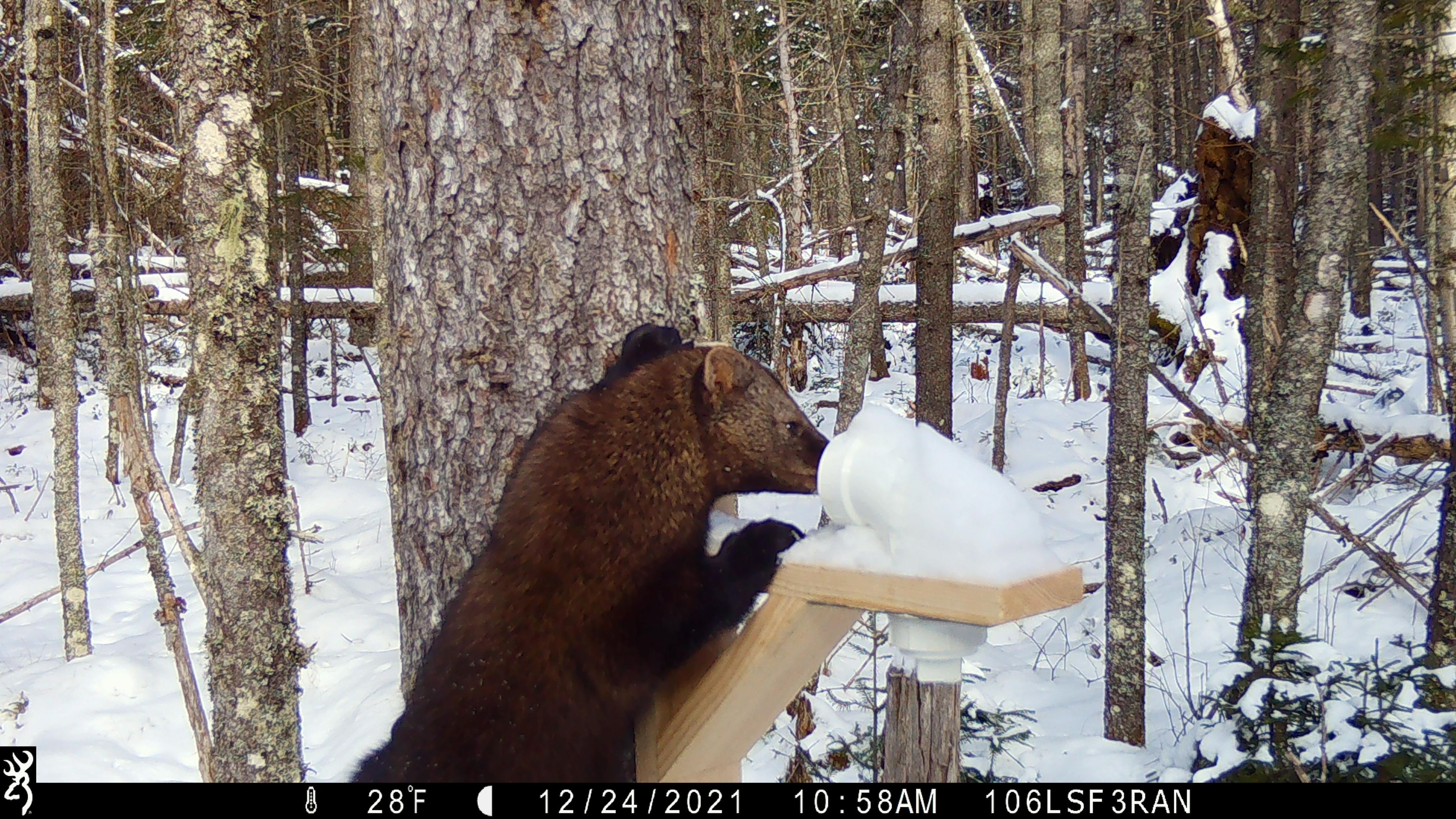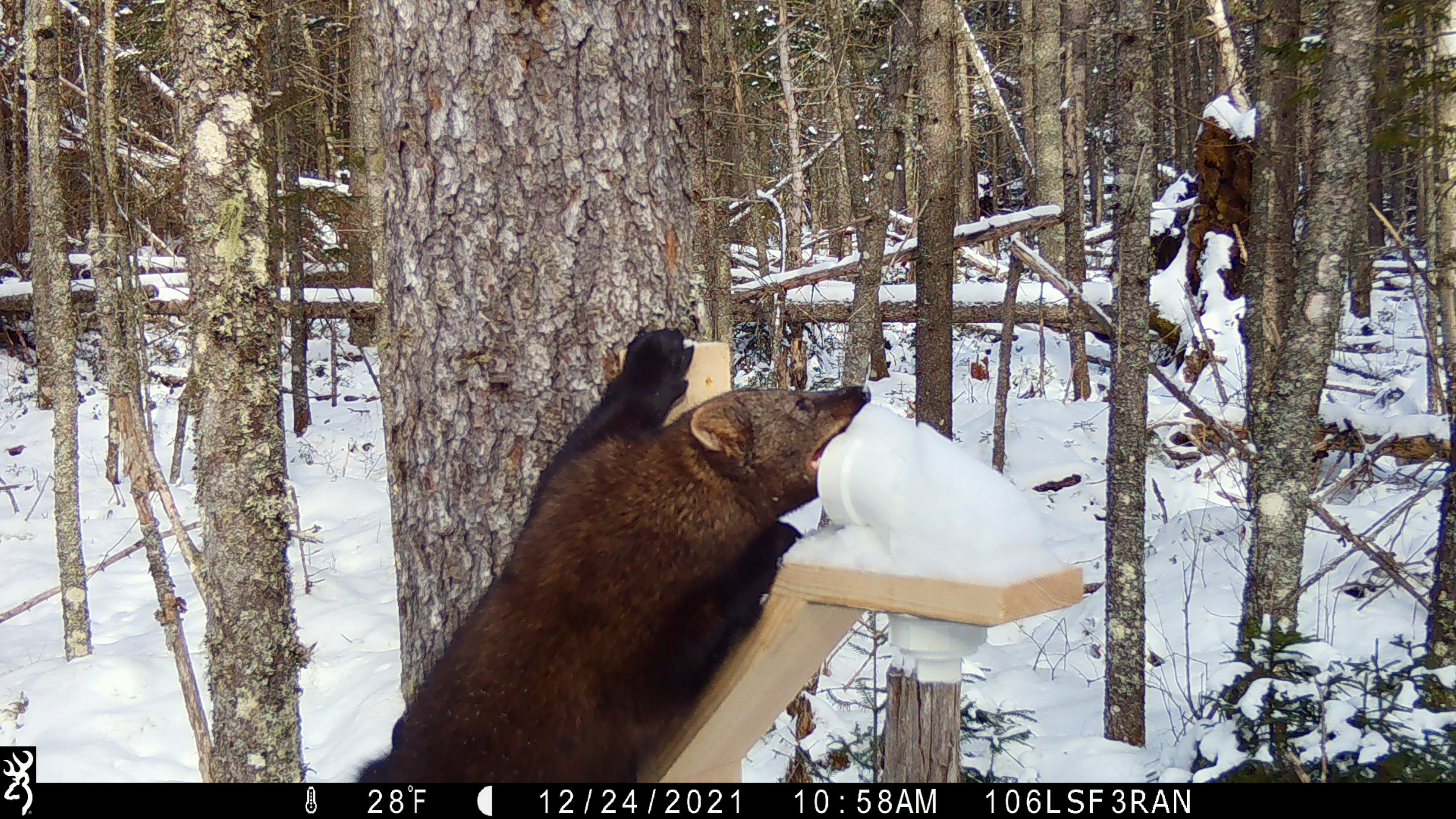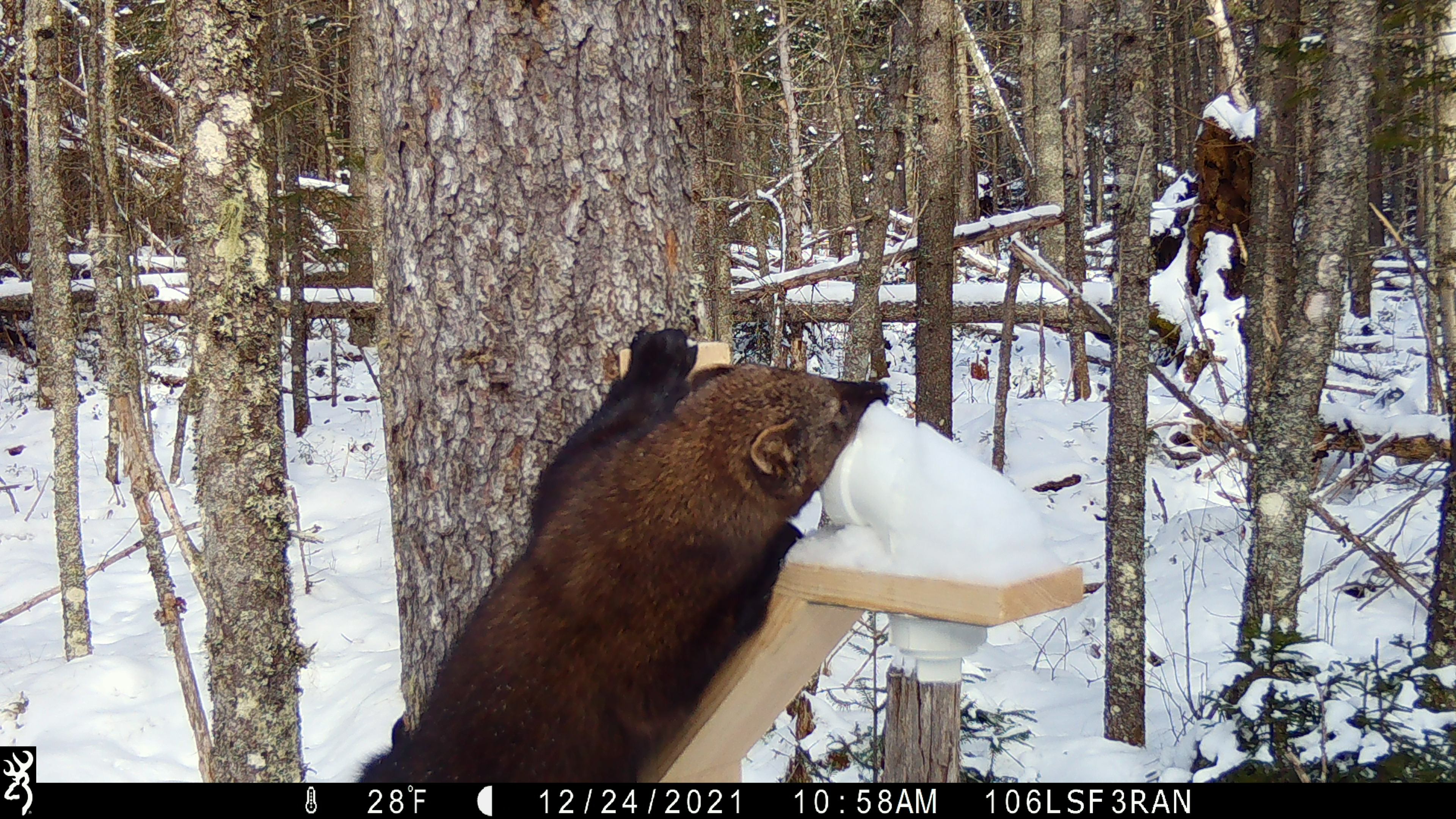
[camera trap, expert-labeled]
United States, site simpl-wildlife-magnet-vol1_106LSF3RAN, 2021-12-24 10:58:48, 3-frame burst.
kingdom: Animalia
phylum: Chordata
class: Mammalia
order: Carnivora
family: Mustelidae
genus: Pekania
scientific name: Pekania pennanti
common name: fisher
Fisher (Pekania pennanti).